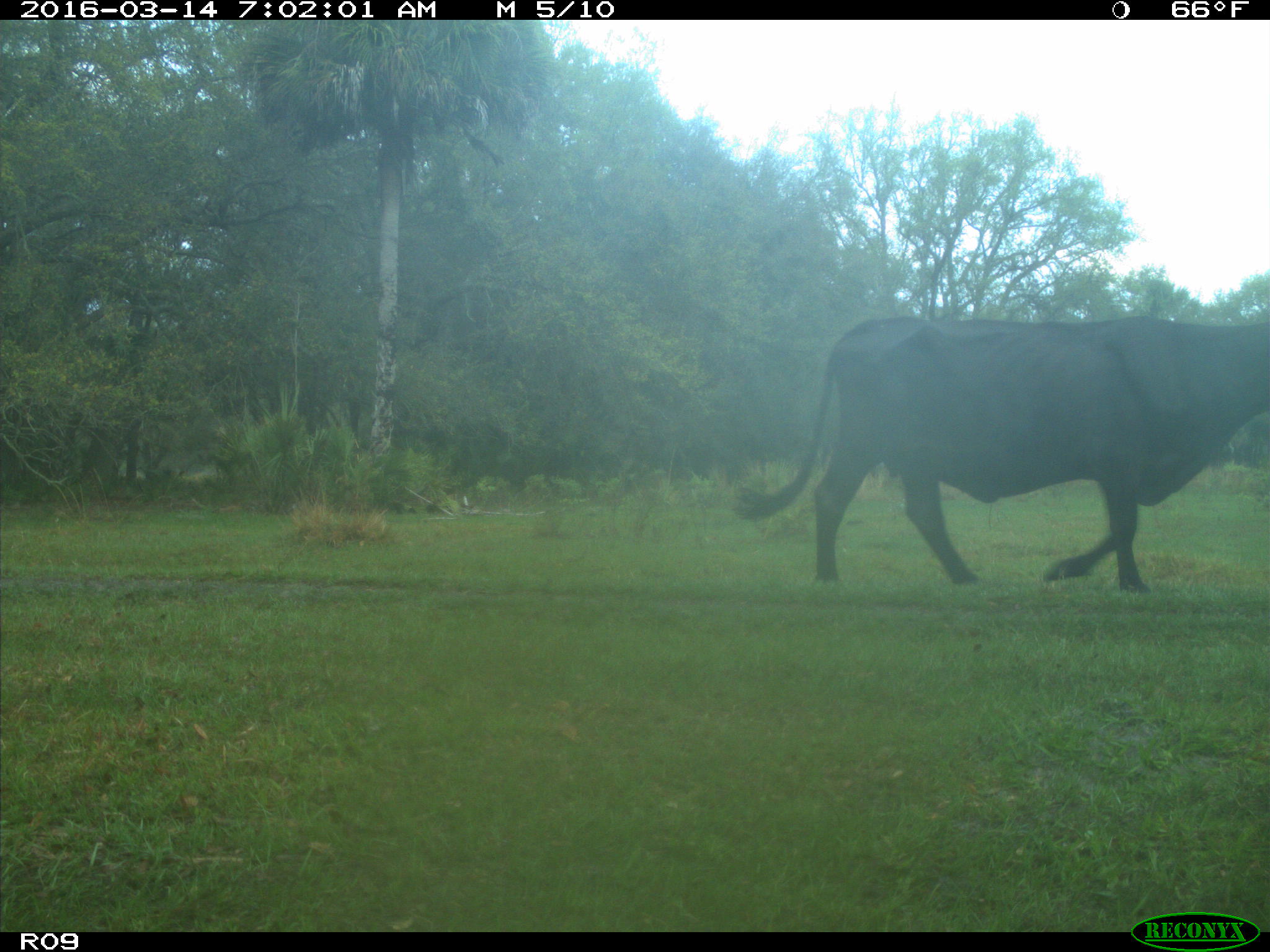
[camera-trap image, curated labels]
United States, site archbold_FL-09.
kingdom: Animalia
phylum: Chordata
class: Mammalia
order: Artiodactyla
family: Bovidae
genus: Bos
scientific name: Bos taurus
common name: domestic cow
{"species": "Bos taurus (domestic cow)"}